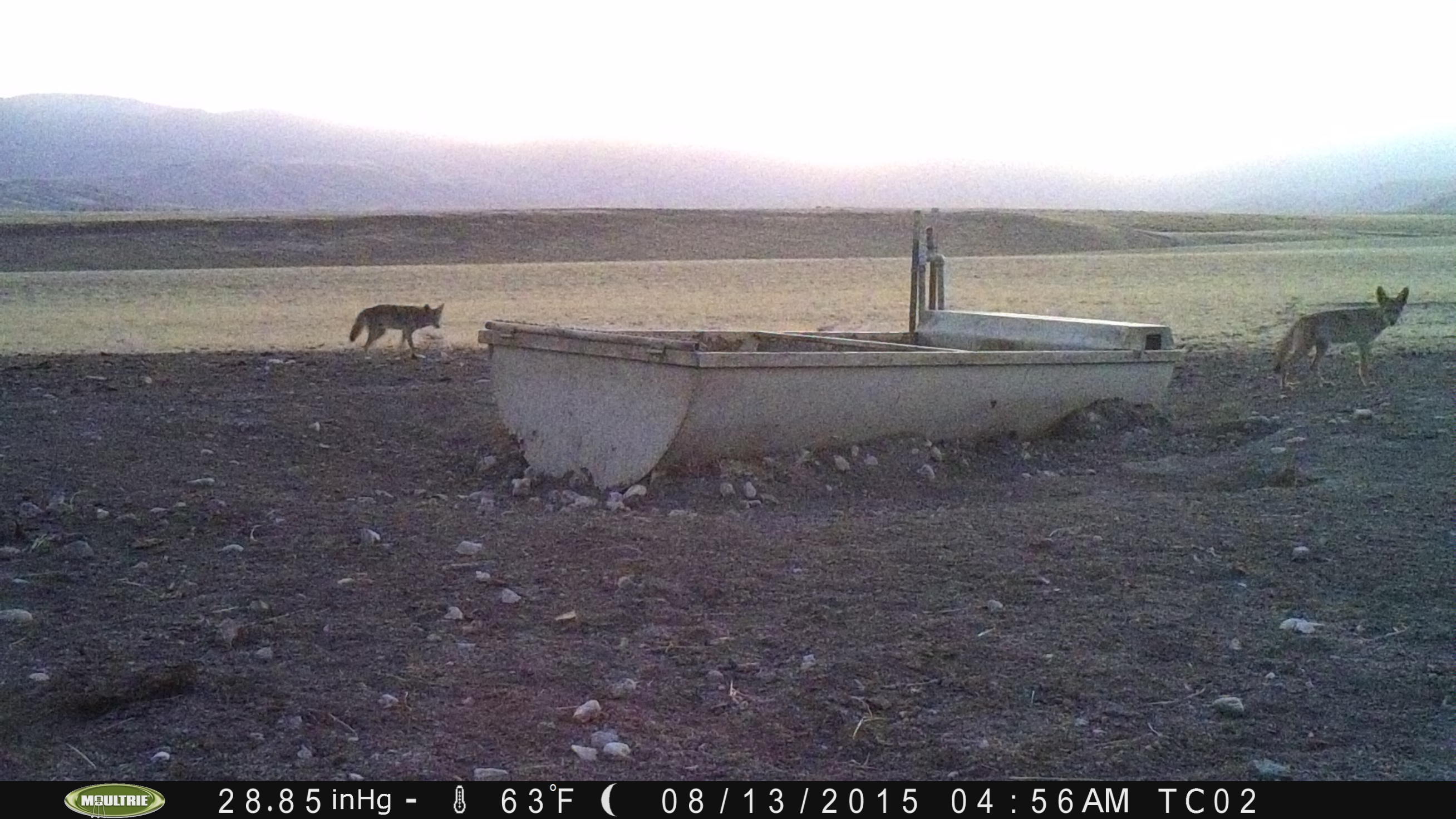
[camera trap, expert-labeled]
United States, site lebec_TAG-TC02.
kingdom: Animalia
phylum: Chordata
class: Mammalia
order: Carnivora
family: Canidae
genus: Canis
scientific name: Canis latrans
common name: coyote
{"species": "Canis latrans (coyote)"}